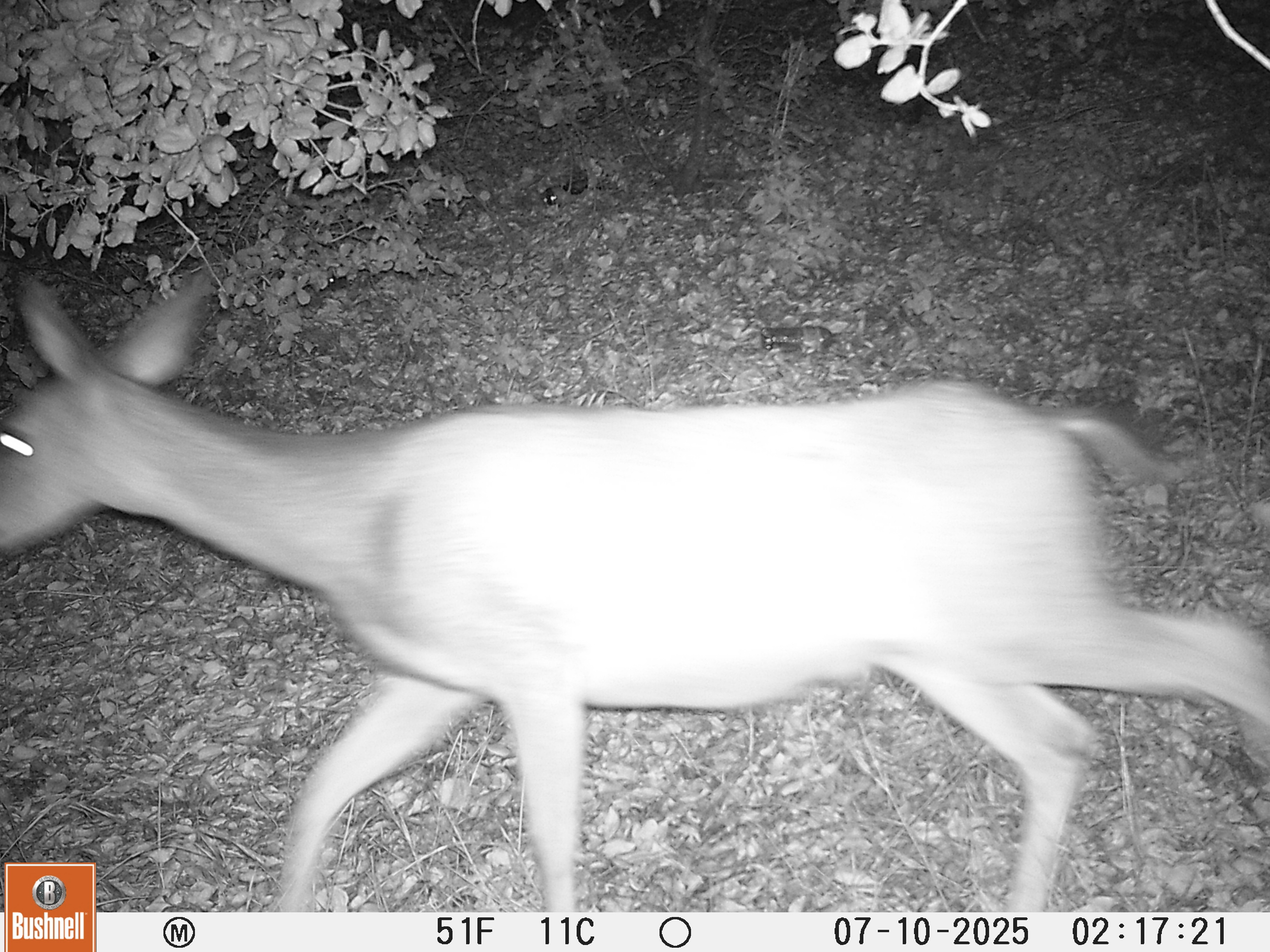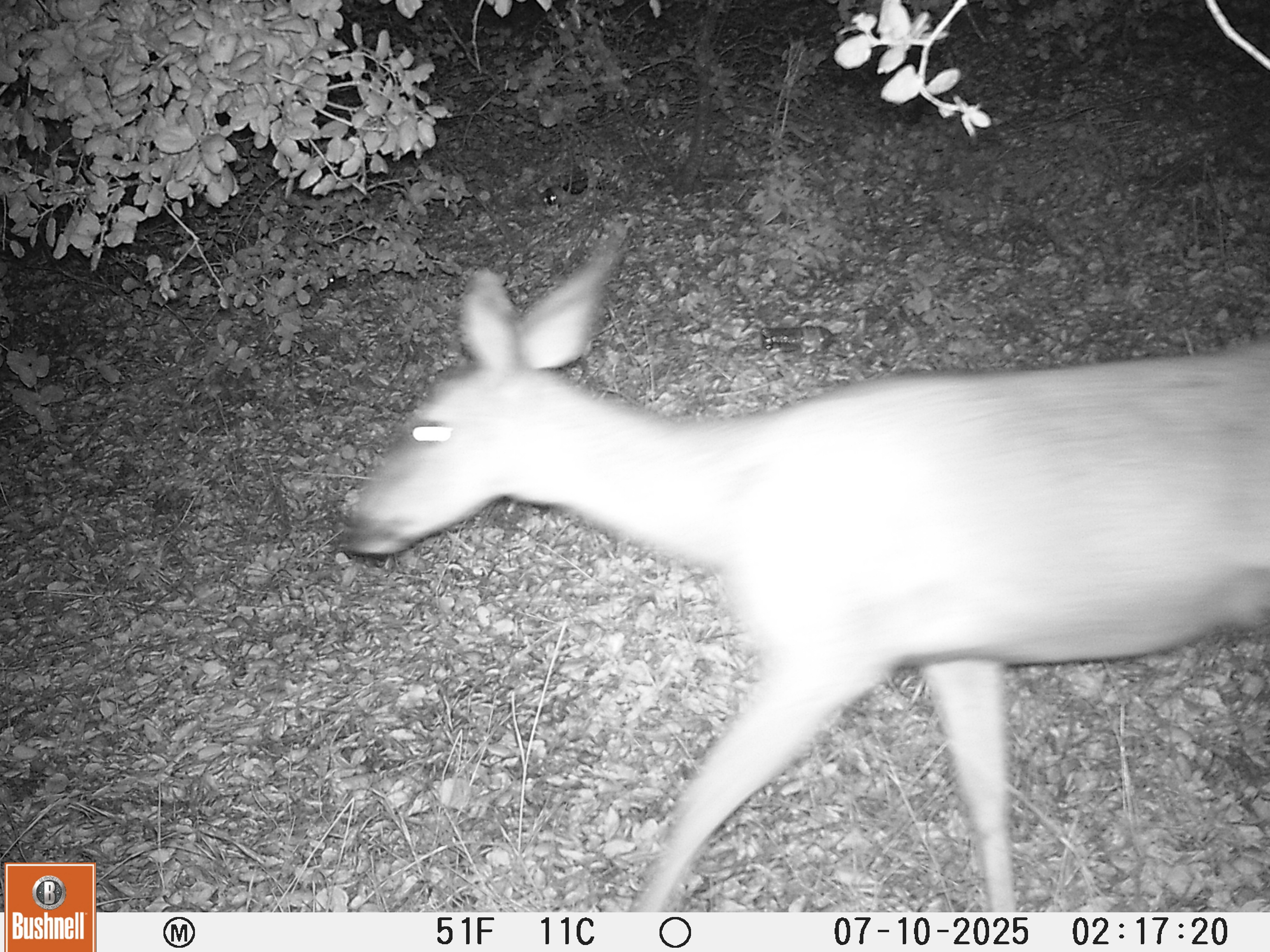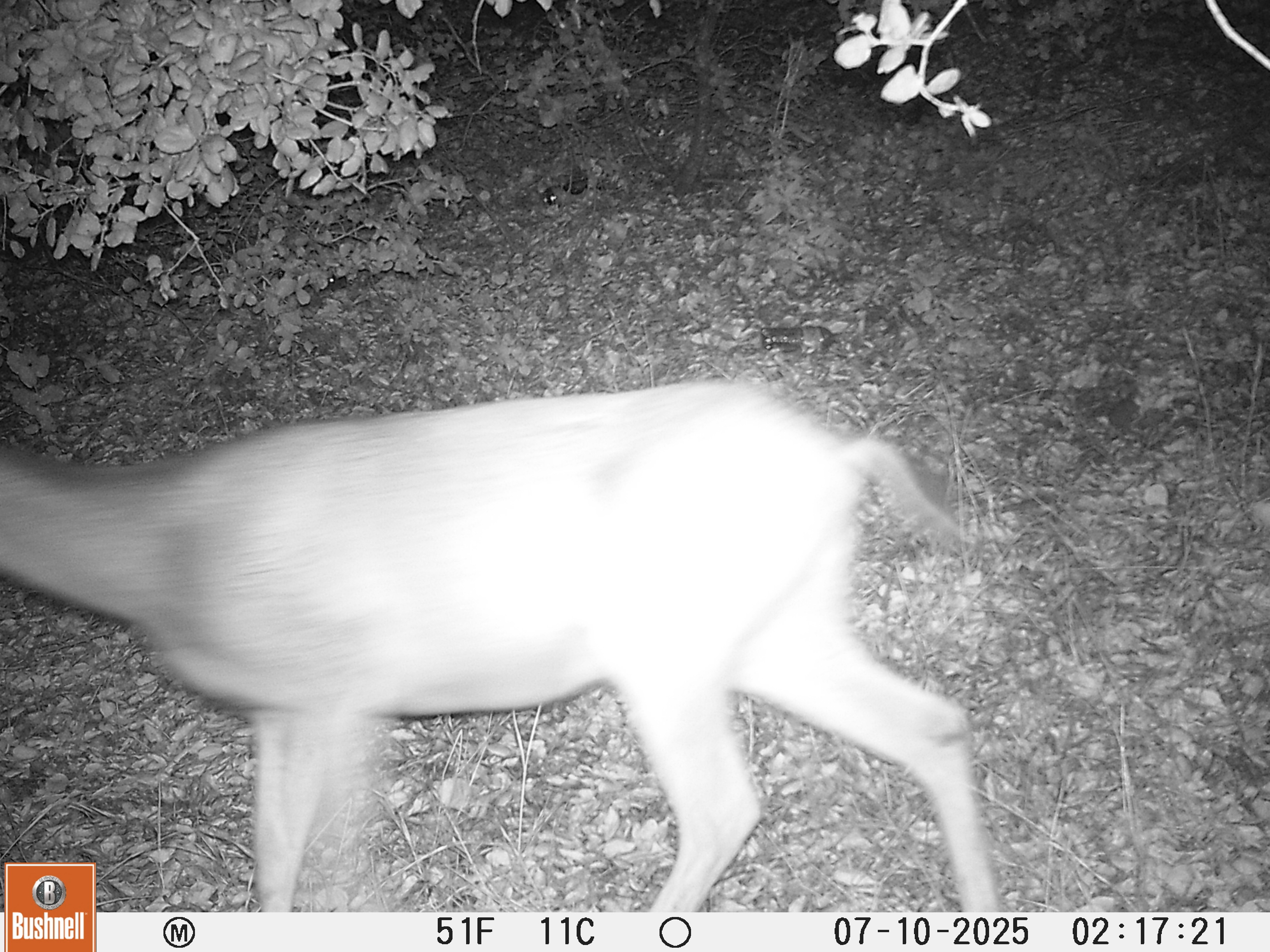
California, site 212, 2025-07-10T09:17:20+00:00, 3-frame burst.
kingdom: Animalia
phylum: Chordata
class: Mammalia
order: Artiodactyla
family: Cervidae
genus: Odocoileus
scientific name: Odocoileus hemionus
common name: mule deer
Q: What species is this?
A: Mule deer (Odocoileus hemionus).